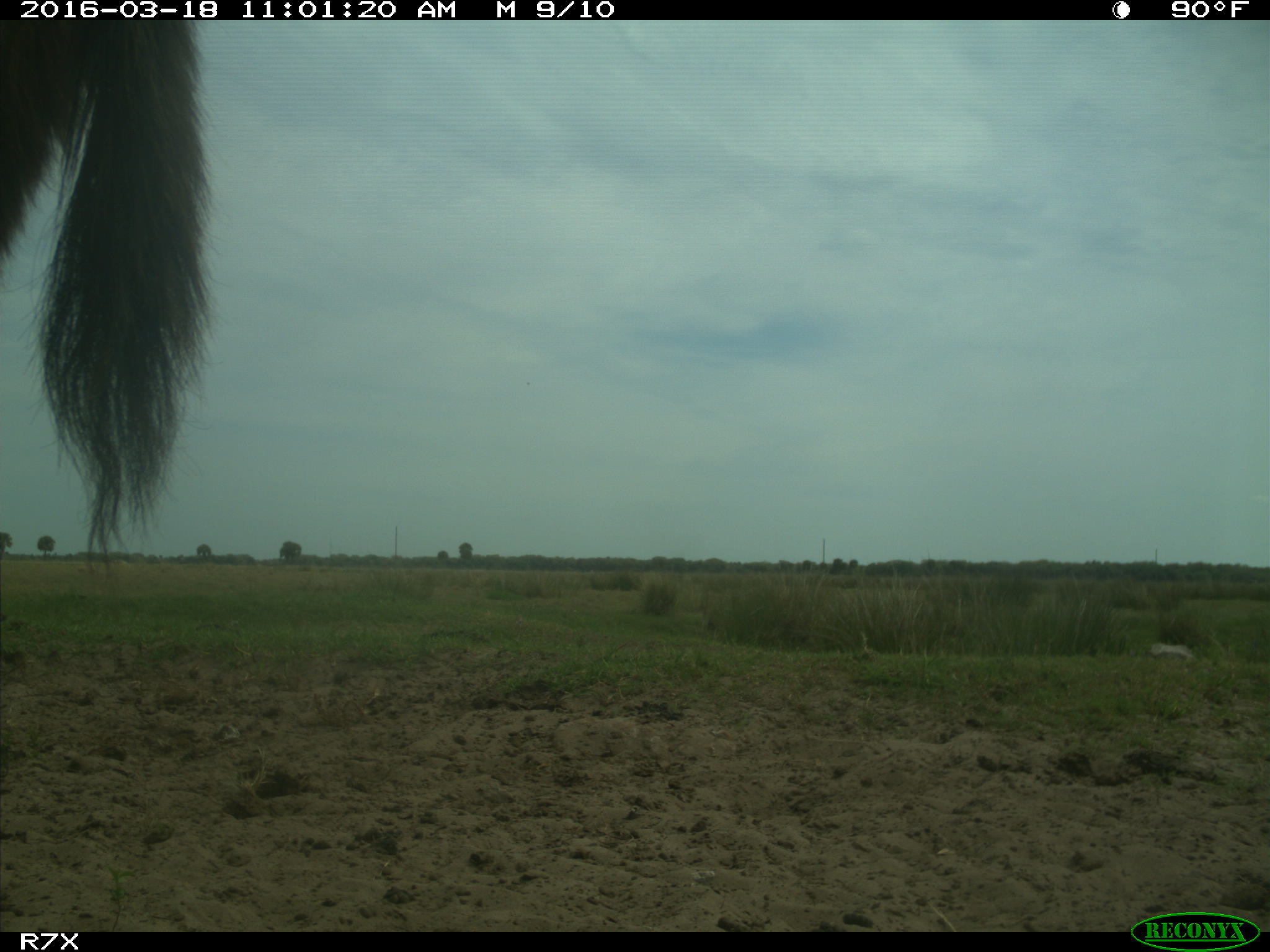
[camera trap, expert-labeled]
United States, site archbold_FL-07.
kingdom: Animalia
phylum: Chordata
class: Mammalia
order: Perissodactyla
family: Equidae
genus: Equus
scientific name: Equus africanus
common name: african wild ass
Equus africanus (african wild ass).